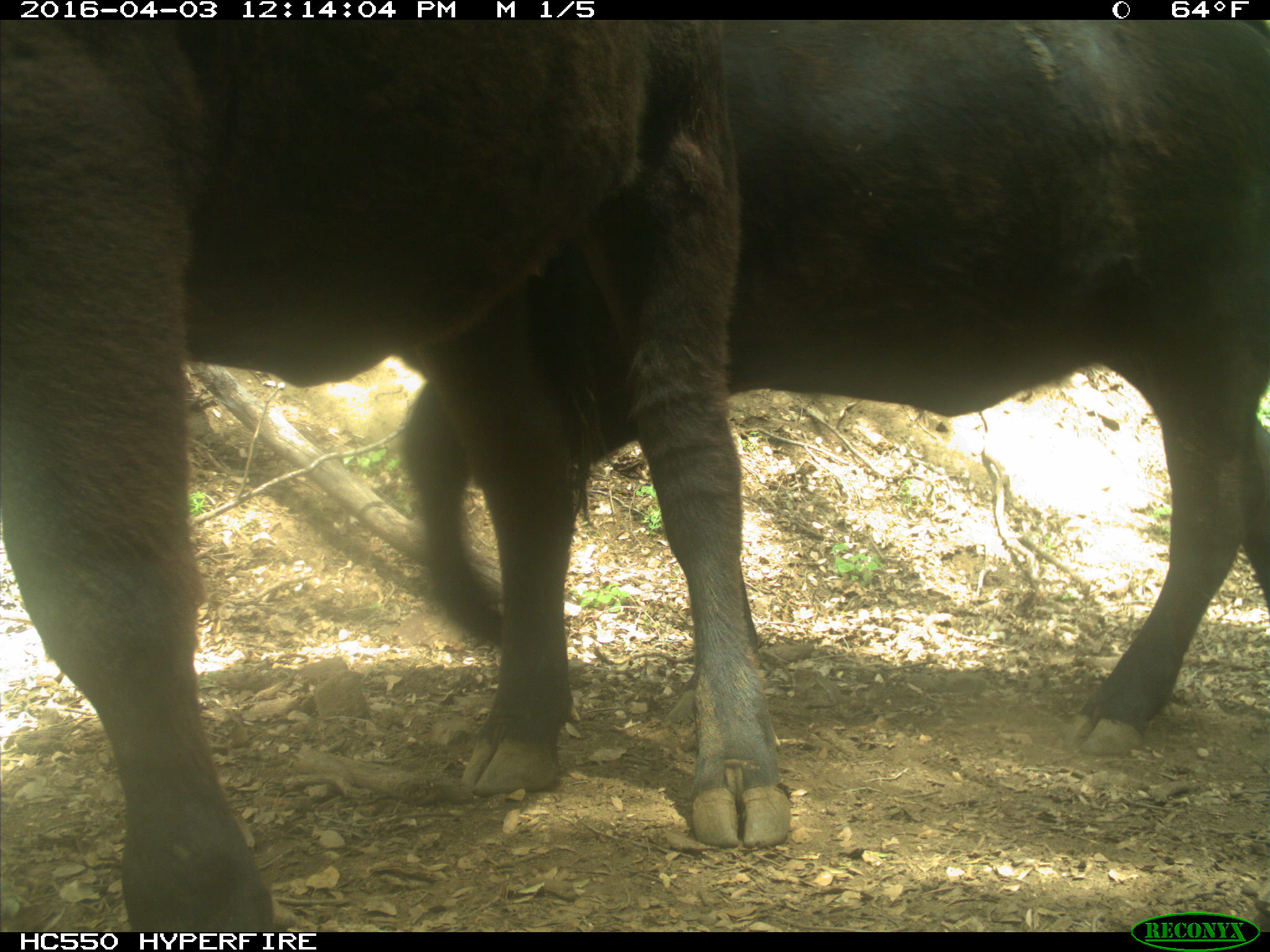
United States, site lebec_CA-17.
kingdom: Animalia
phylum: Chordata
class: Mammalia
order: Artiodactyla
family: Bovidae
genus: Bos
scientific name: Bos taurus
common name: domestic cow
Bos taurus (domestic cow).